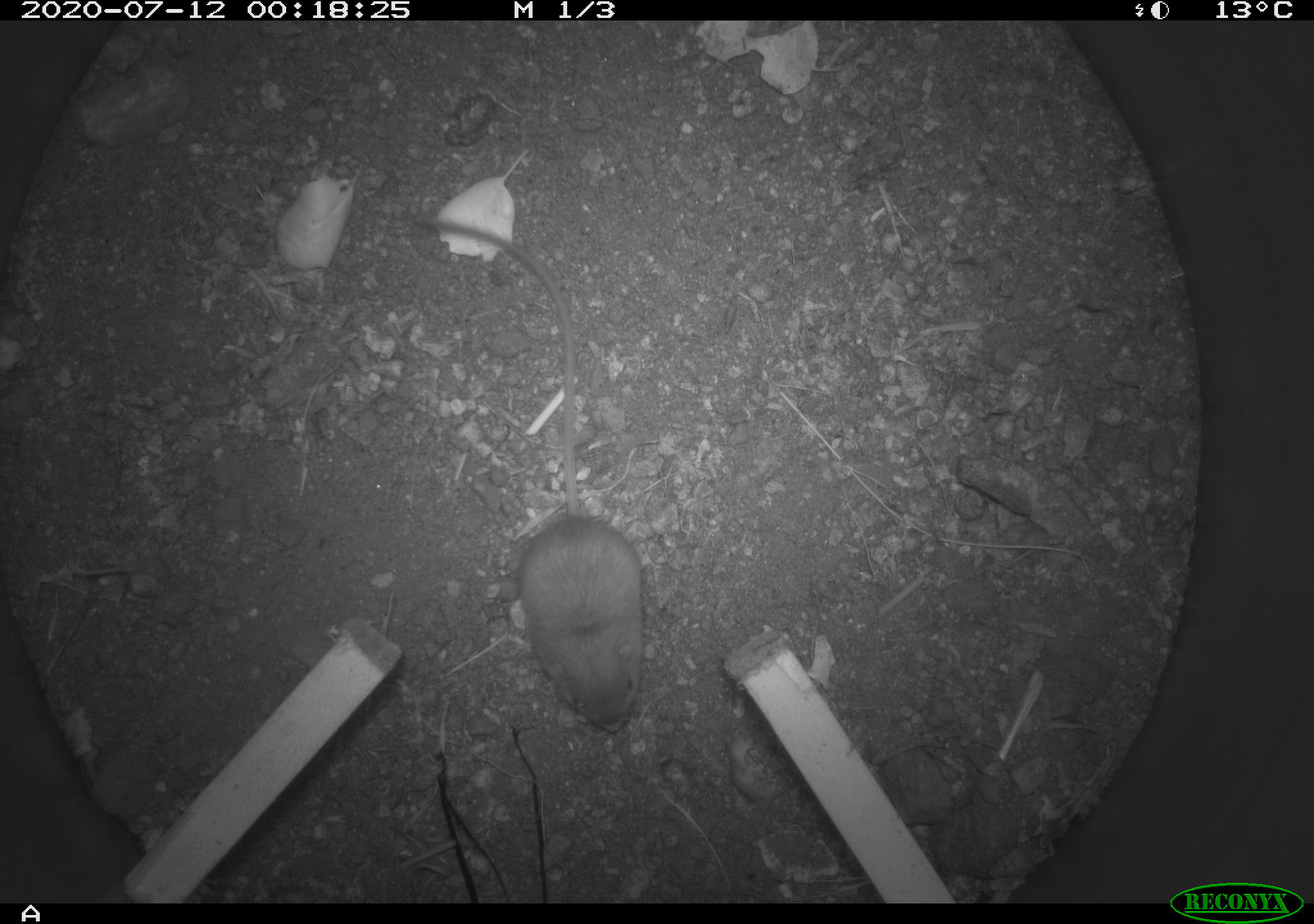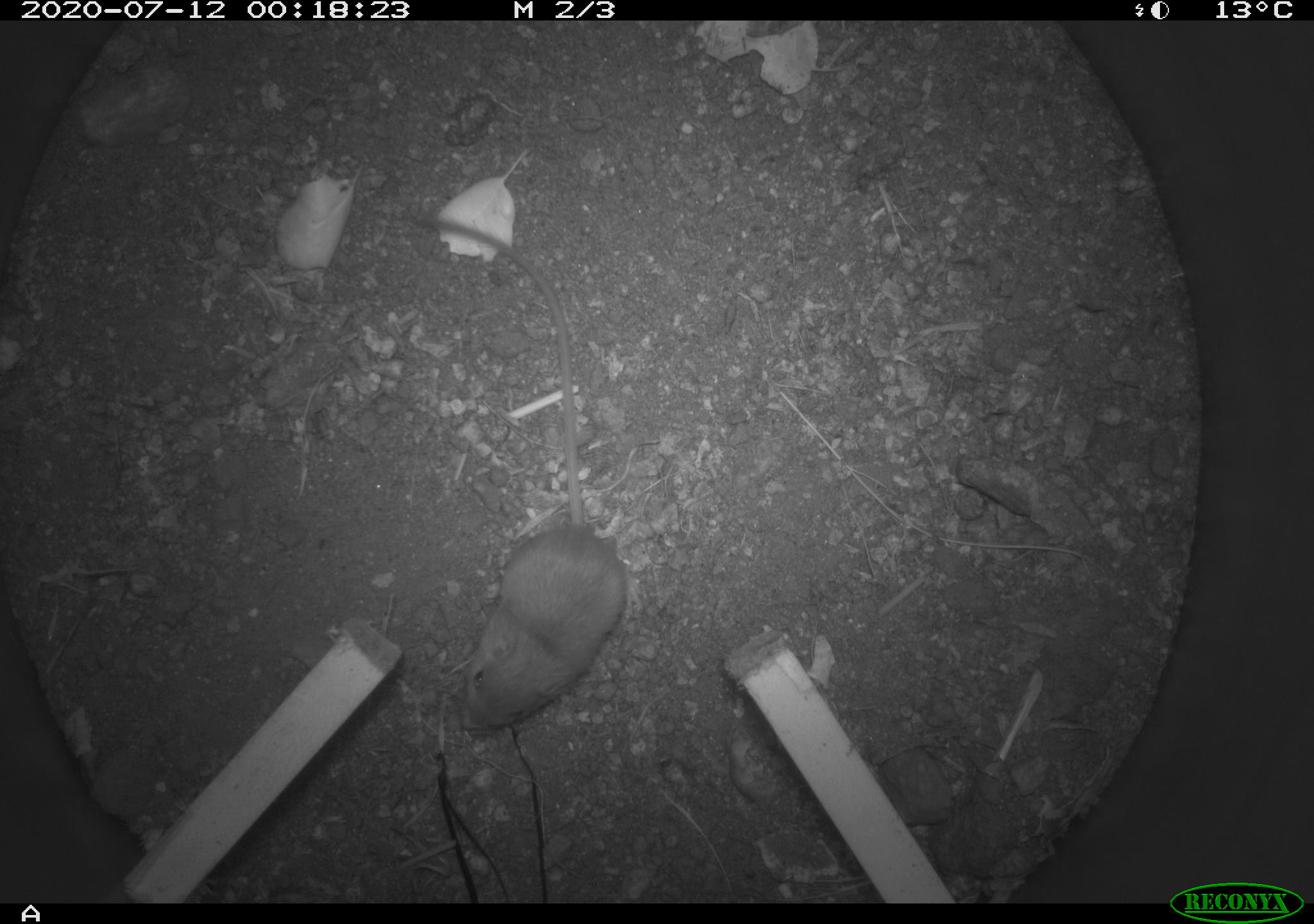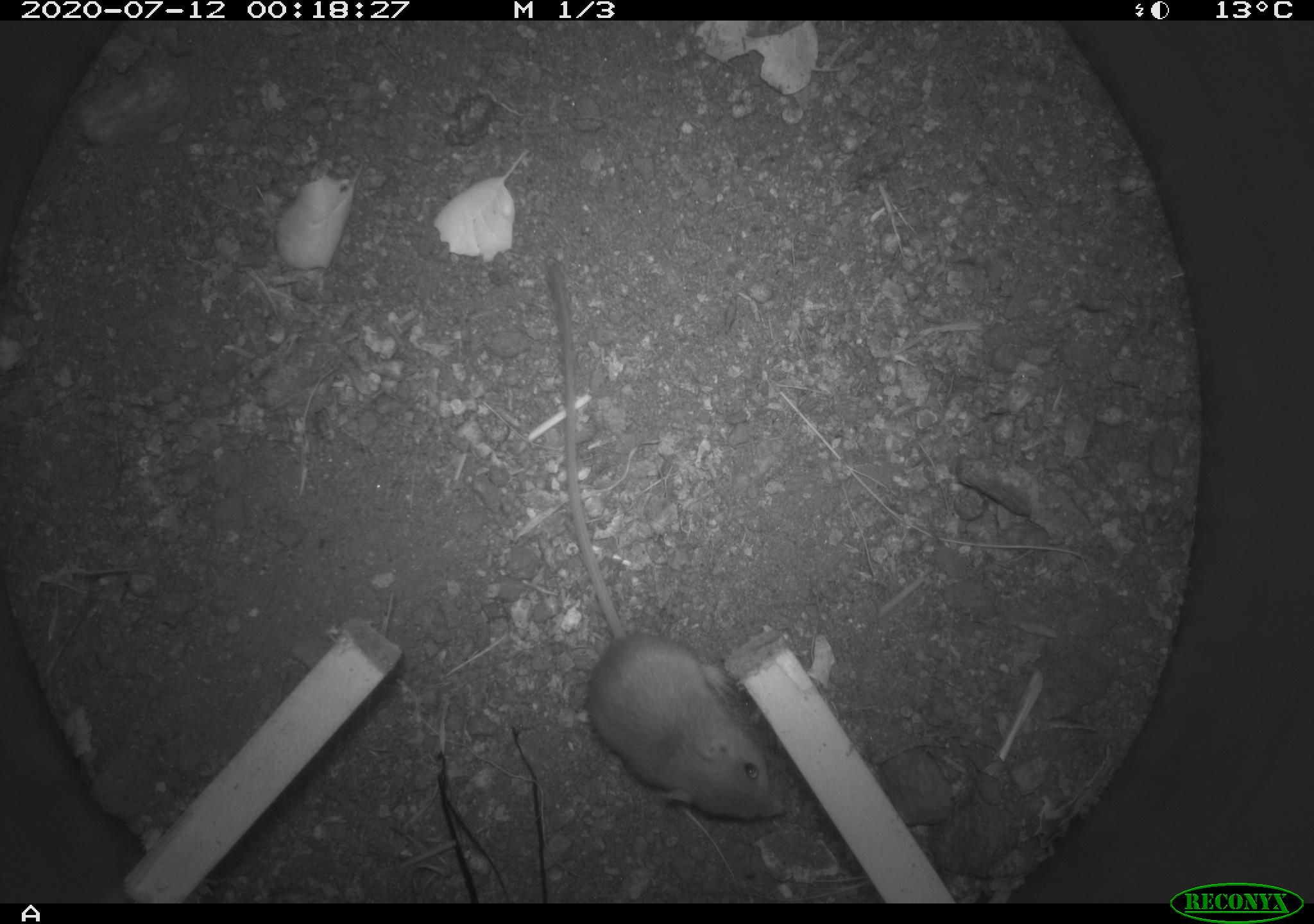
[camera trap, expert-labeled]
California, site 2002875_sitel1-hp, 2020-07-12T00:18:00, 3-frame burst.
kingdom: Animalia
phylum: Chordata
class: Mammalia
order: Rodentia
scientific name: Rodentia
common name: rodent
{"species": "rodent (Rodentia)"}